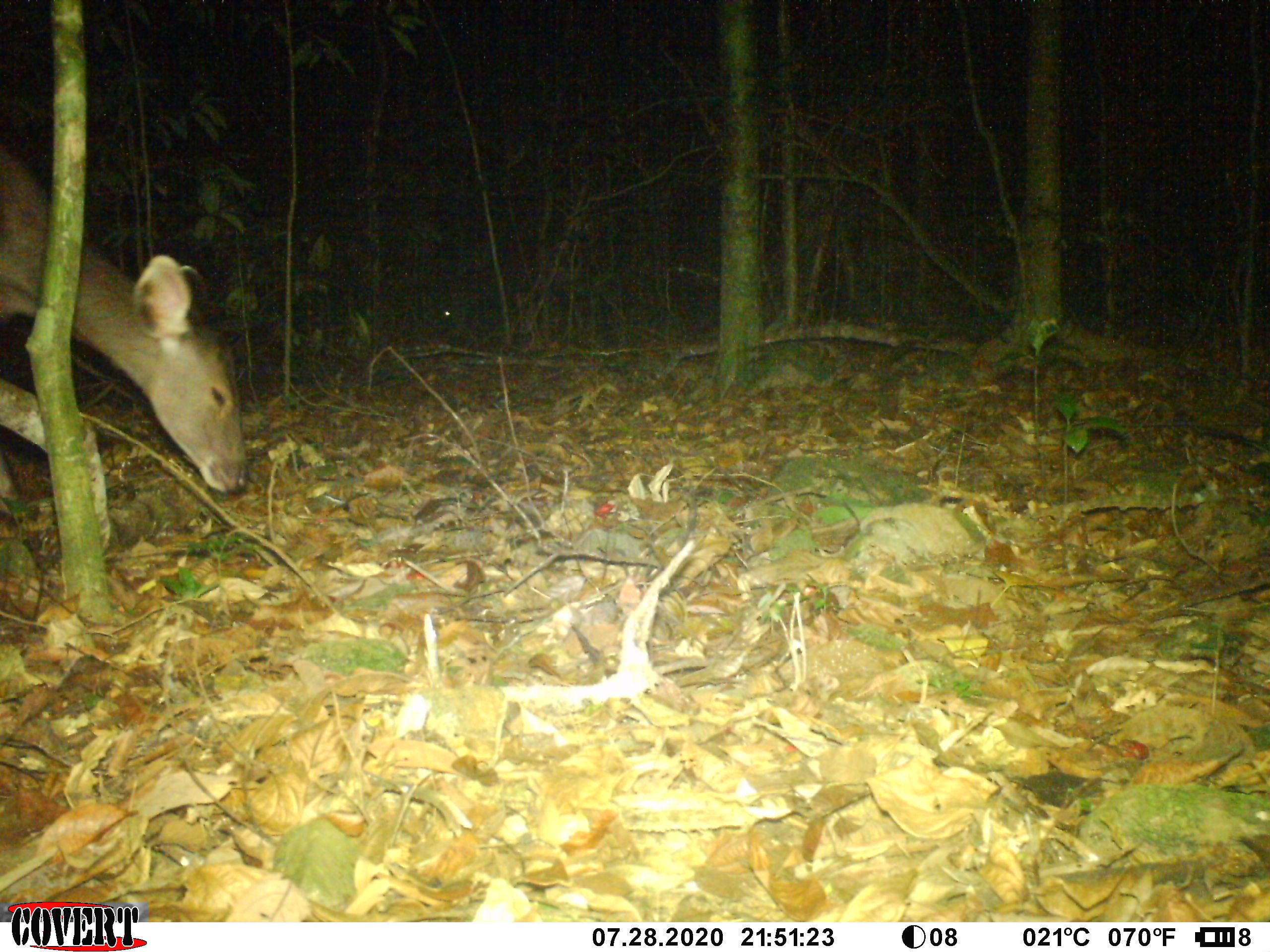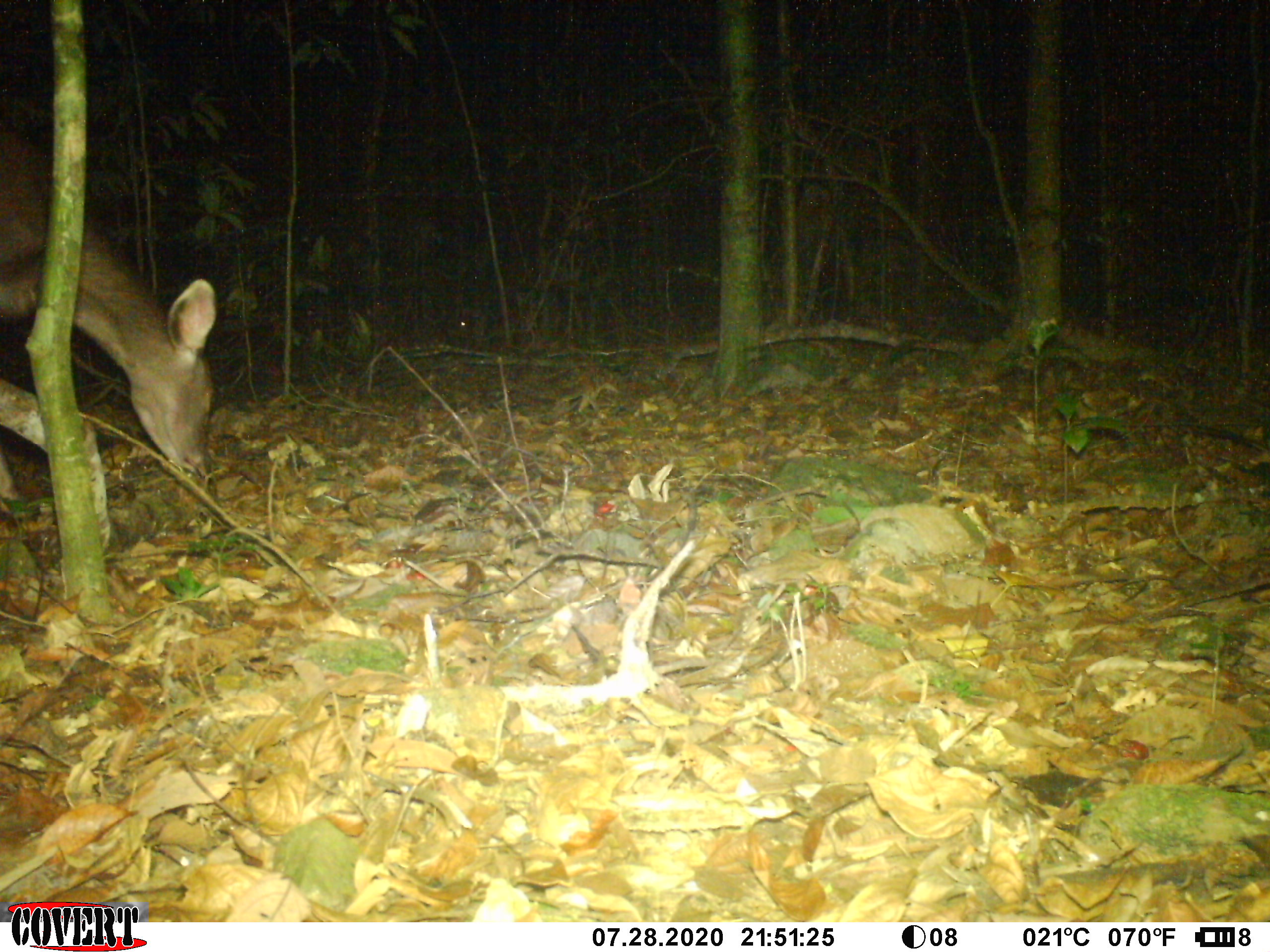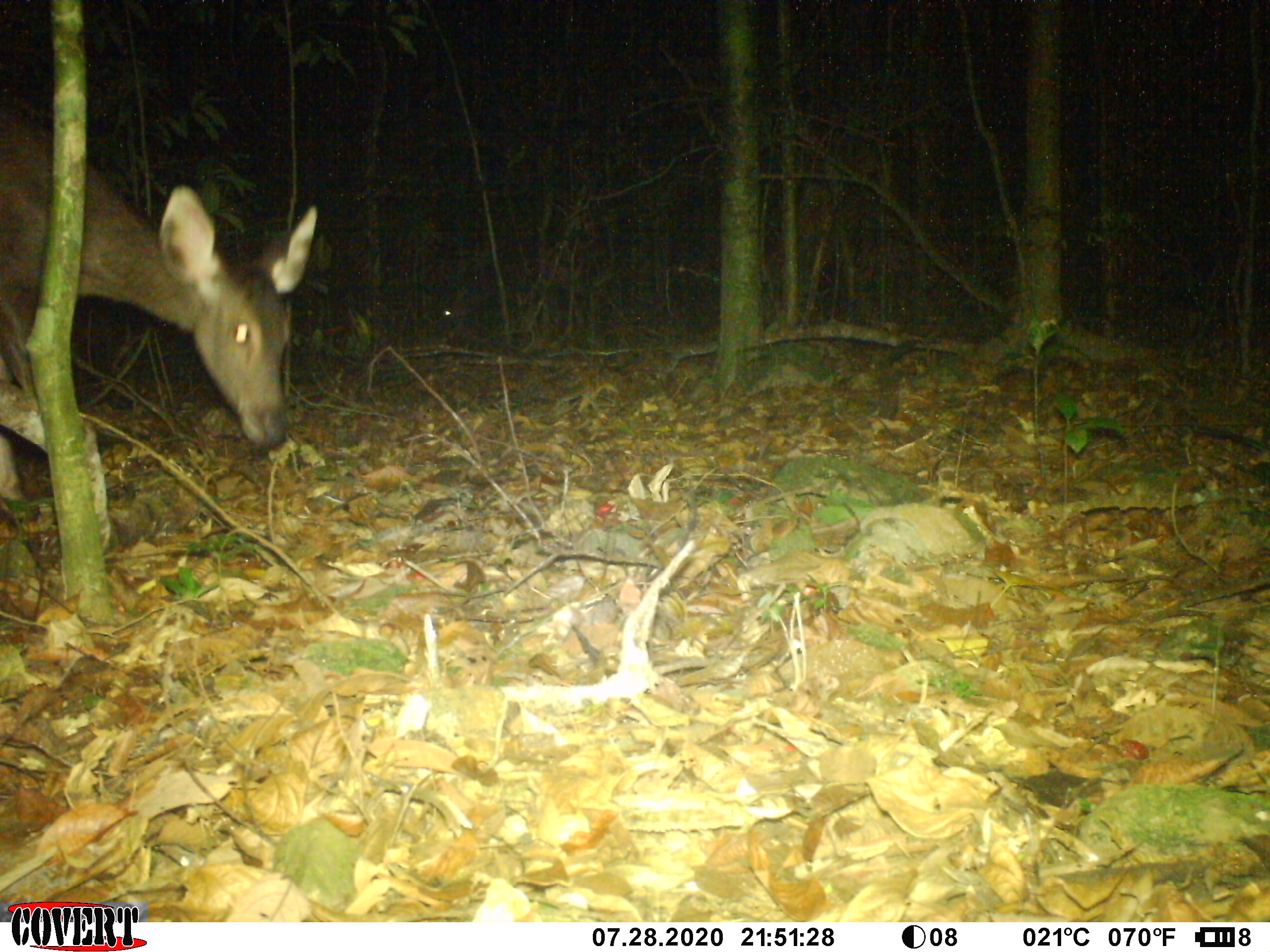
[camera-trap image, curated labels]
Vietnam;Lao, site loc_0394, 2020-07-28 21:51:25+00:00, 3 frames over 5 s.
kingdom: Animalia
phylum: Chordata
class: Mammalia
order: Artiodactyla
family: Cervidae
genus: Rusa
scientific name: Rusa unicolor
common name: sambar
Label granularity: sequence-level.